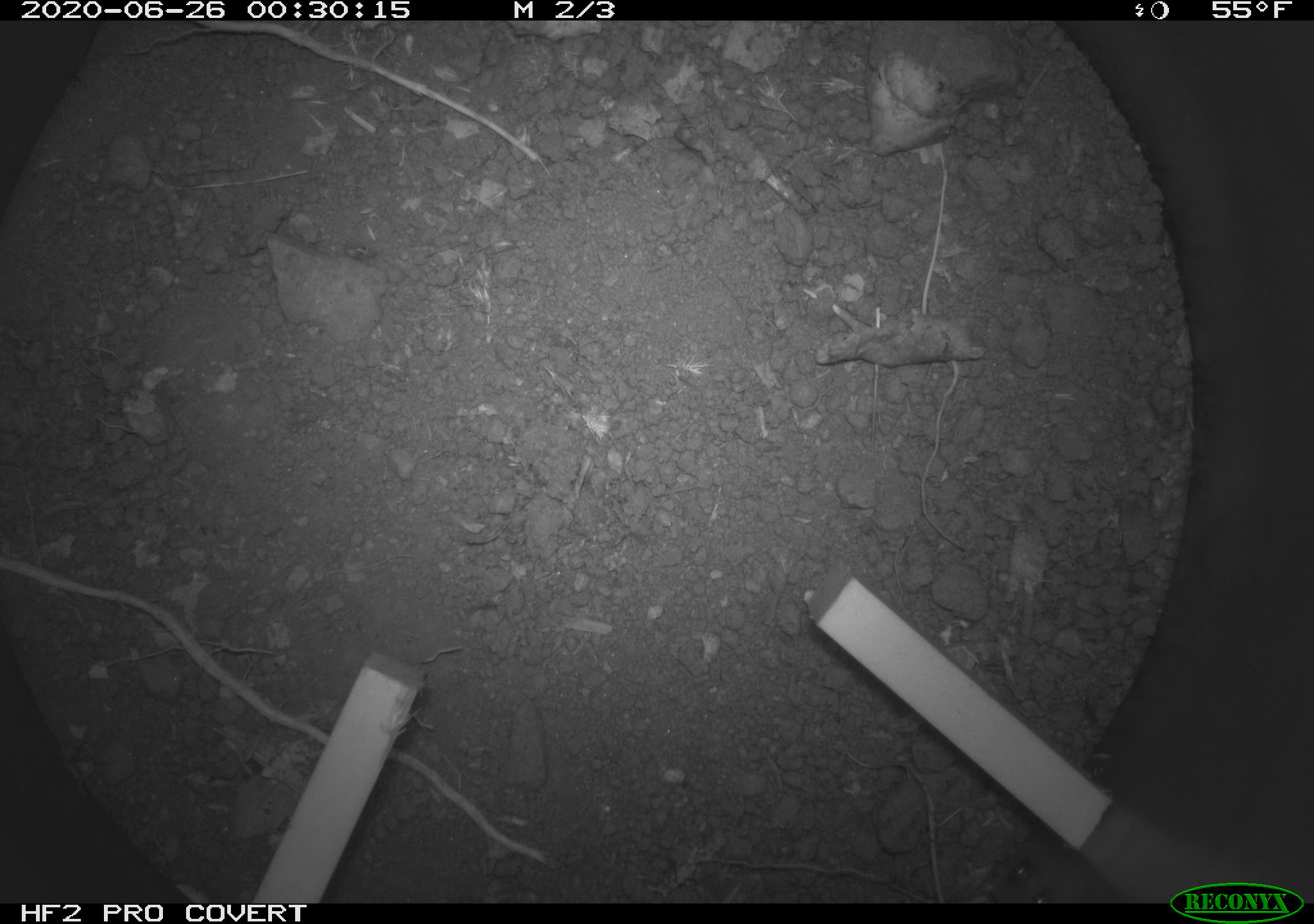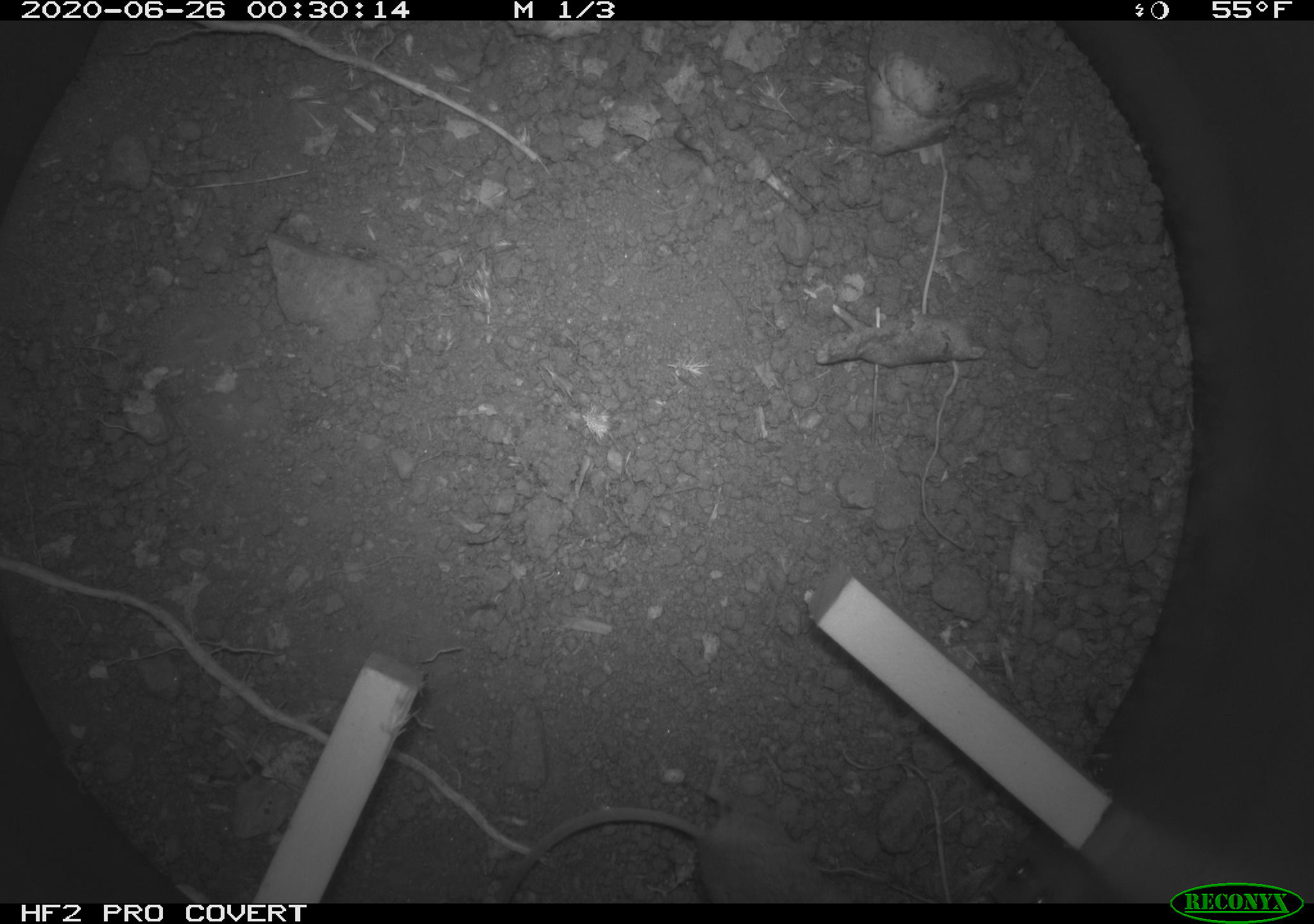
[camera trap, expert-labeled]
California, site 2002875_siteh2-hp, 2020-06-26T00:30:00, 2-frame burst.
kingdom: Animalia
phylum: Chordata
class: Mammalia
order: Rodentia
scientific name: Rodentia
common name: rodent